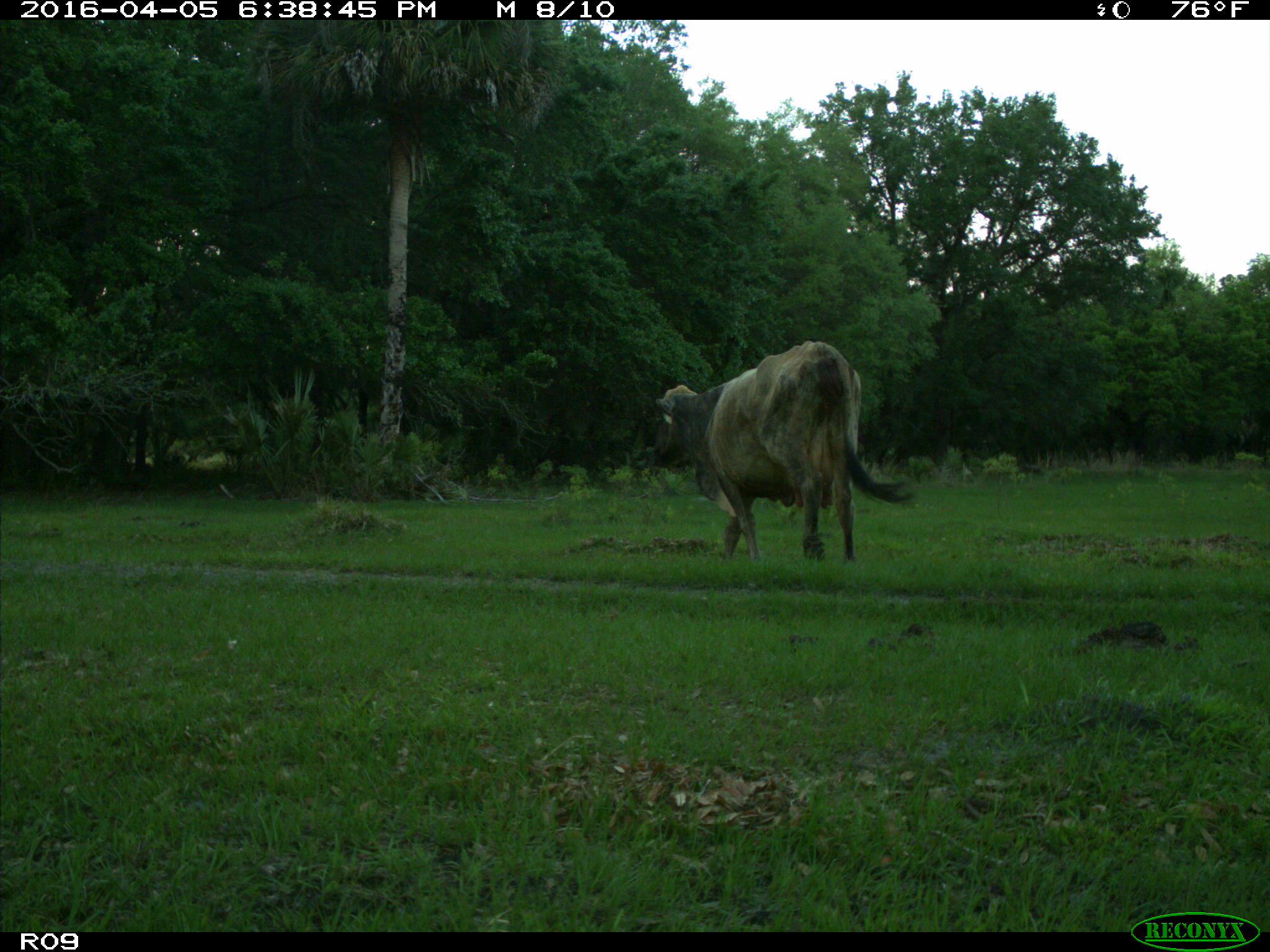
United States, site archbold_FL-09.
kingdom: Animalia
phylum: Chordata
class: Mammalia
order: Artiodactyla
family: Bovidae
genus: Bos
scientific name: Bos taurus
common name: domestic cow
Bos taurus (domestic cow).